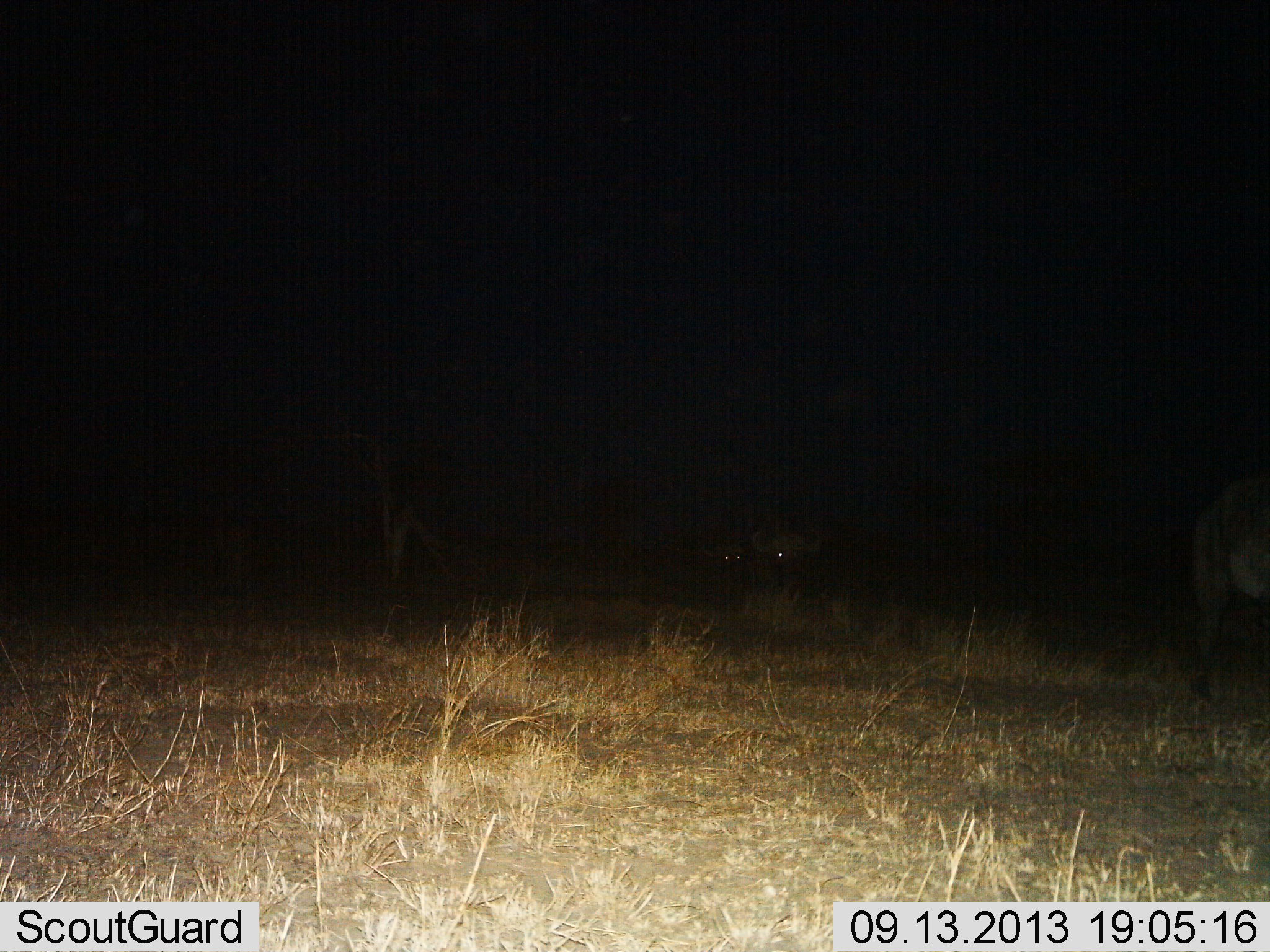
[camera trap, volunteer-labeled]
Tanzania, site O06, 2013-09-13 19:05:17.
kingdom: Animalia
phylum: Chordata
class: Mammalia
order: Artiodactyla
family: Bovidae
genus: Syncerus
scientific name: Syncerus caffer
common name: cape buffalo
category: buffalo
Buffalo (cape buffalo) (Syncerus caffer), count 3. Behavior (volunteer vote fractions): standing 67%, resting 11%, moving 33%, interacting 0%. Young present (vote fraction): 0%. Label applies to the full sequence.